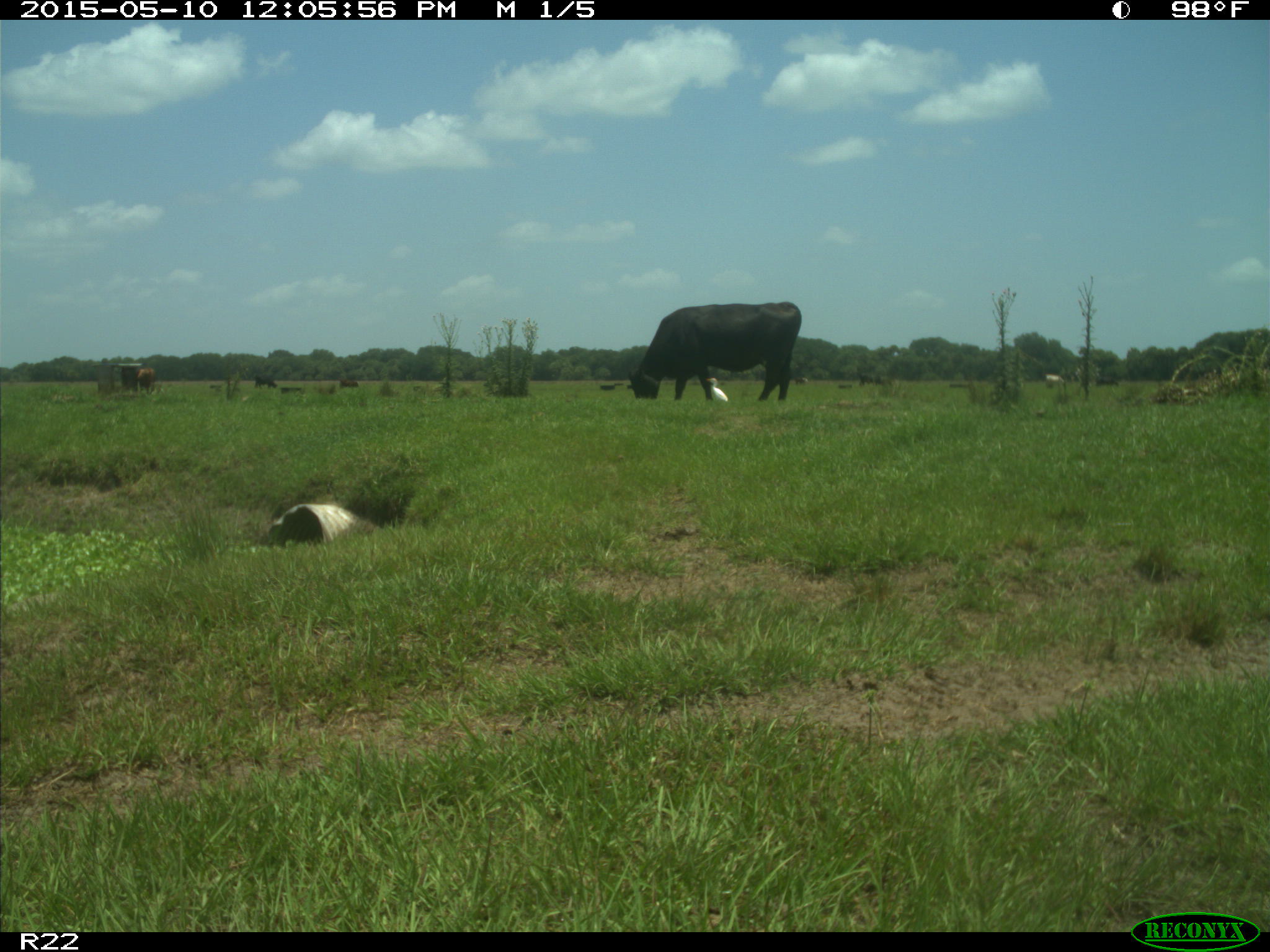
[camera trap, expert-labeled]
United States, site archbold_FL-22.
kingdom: Animalia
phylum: Chordata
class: Mammalia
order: Artiodactyla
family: Bovidae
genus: Bos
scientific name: Bos taurus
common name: domestic cow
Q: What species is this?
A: Bos taurus (domestic cow).